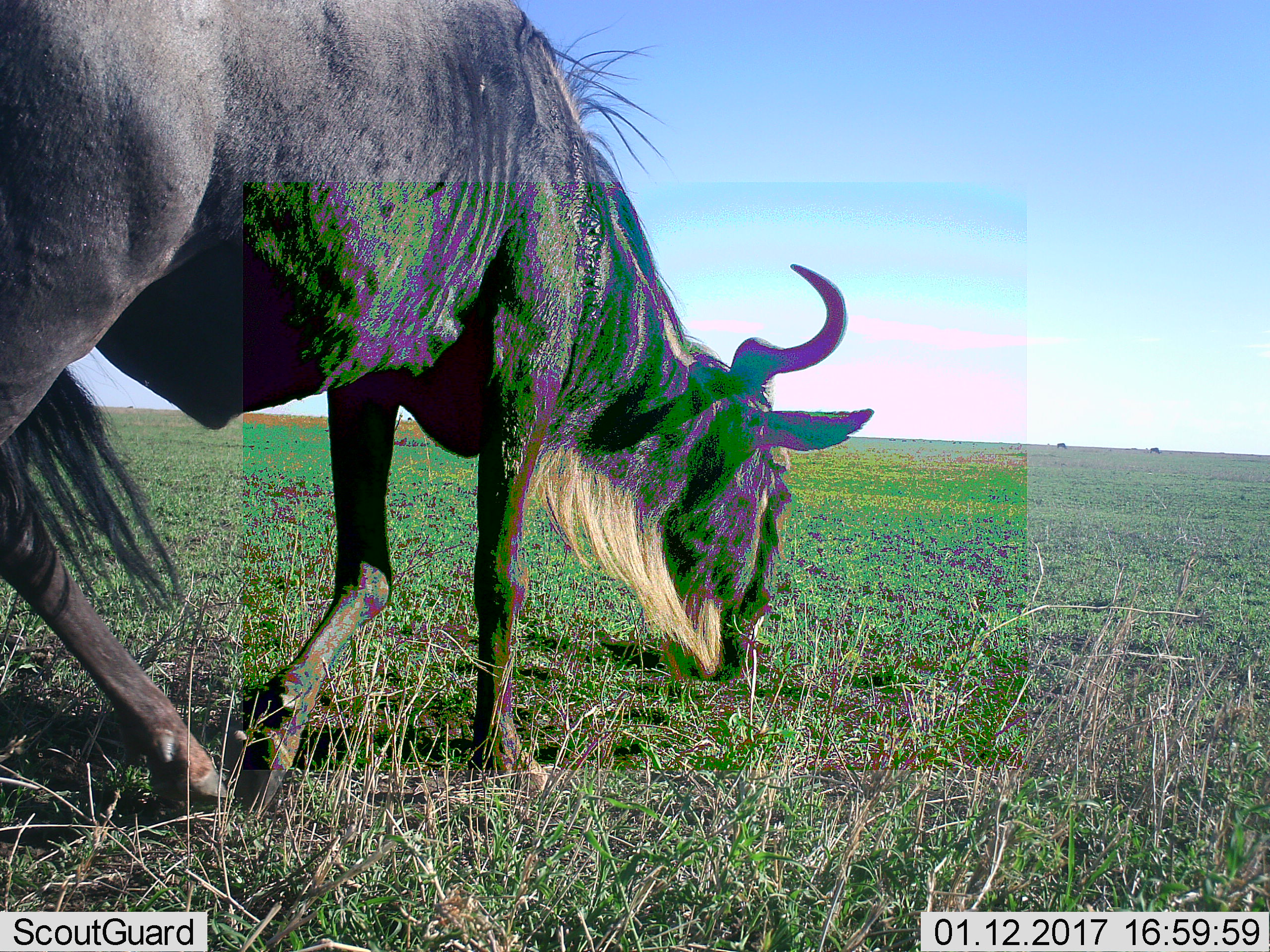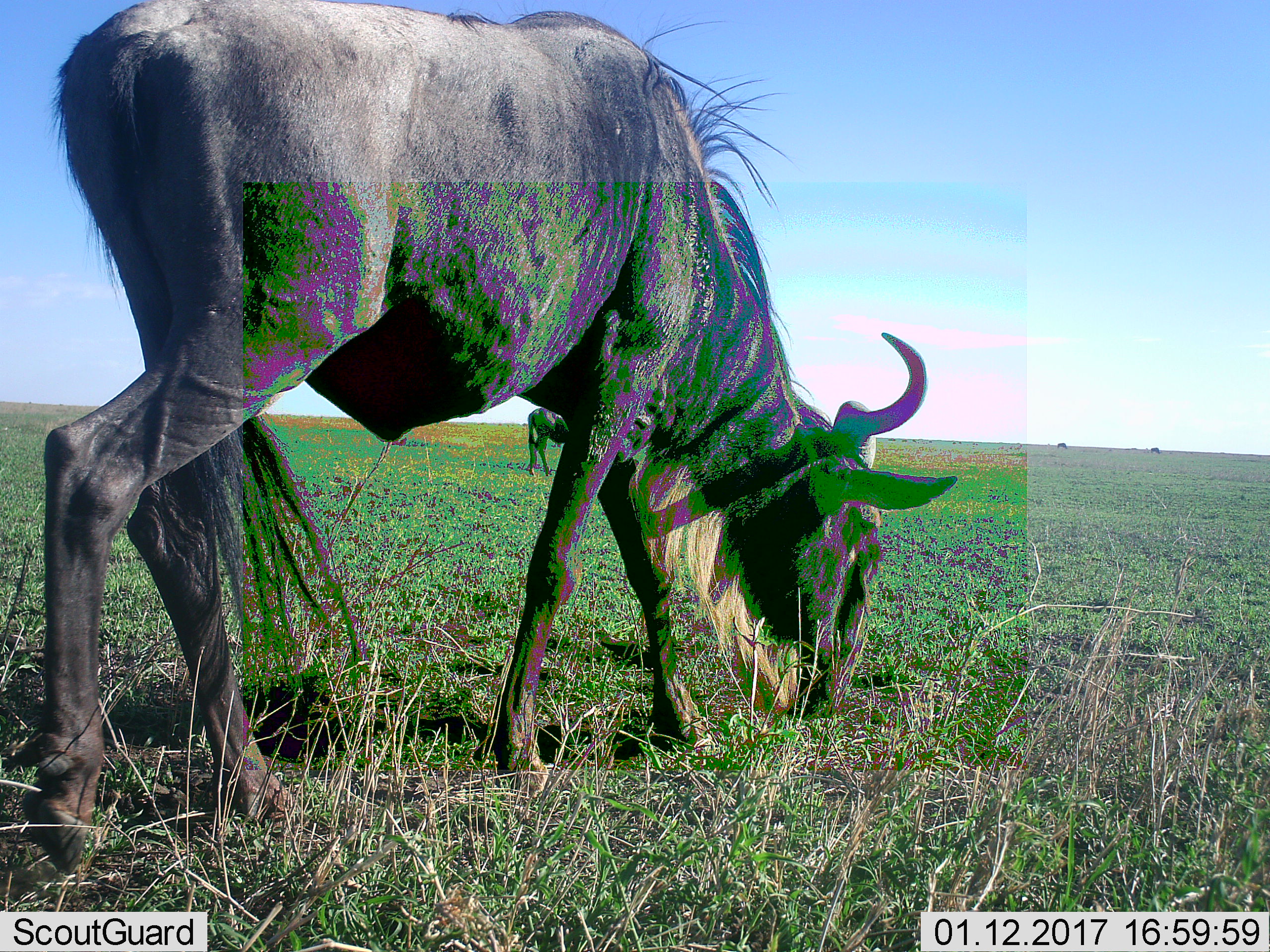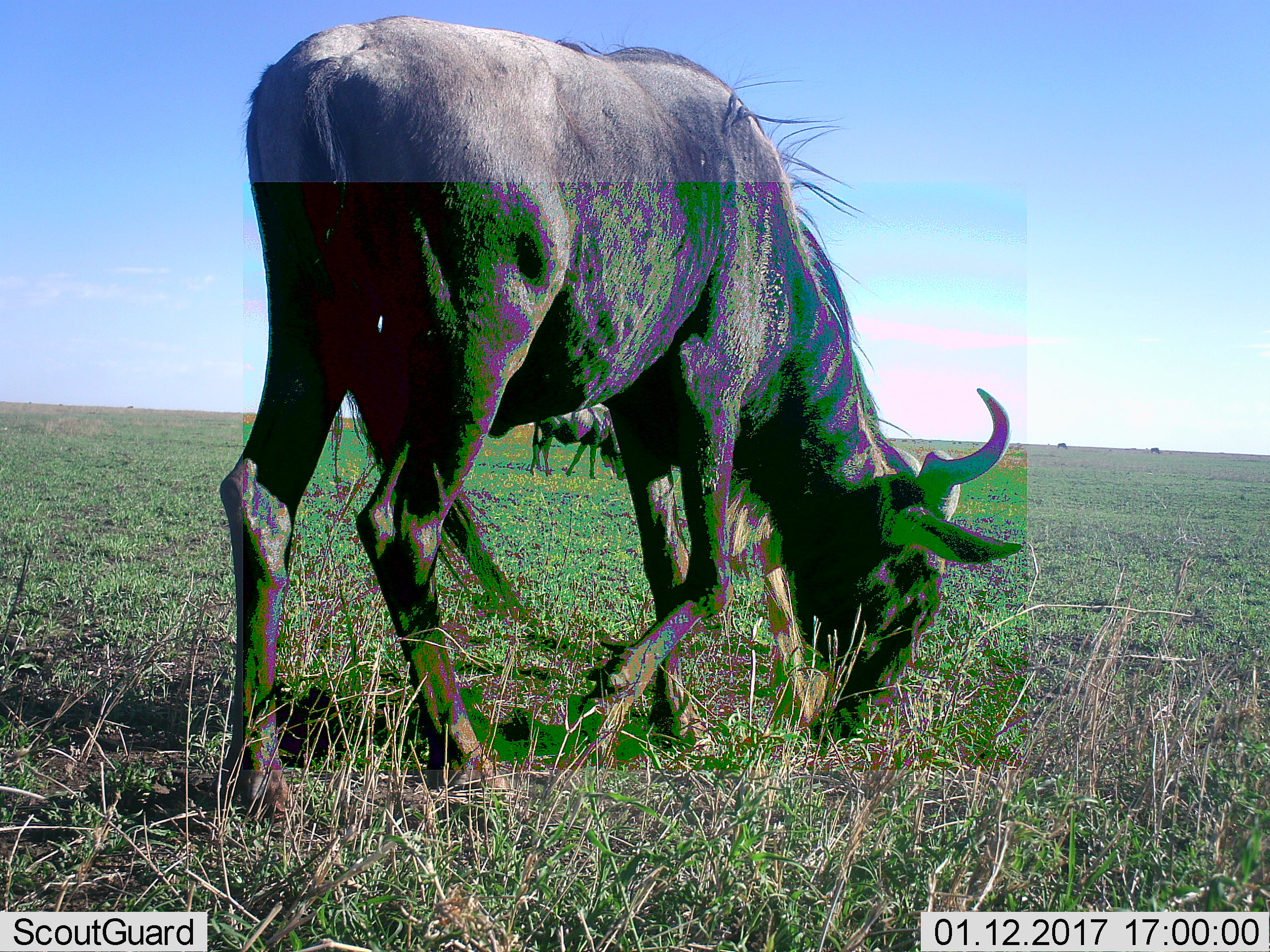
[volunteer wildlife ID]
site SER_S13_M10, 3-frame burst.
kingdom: Animalia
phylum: Chordata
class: Mammalia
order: Artiodactyla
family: Bovidae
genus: Connochaetes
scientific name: Connochaetes taurinus taurinus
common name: blue wildebeest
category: wildebeestblue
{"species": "wildebeestblue (blue wildebeest) (Connochaetes taurinus taurinus)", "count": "2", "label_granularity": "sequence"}